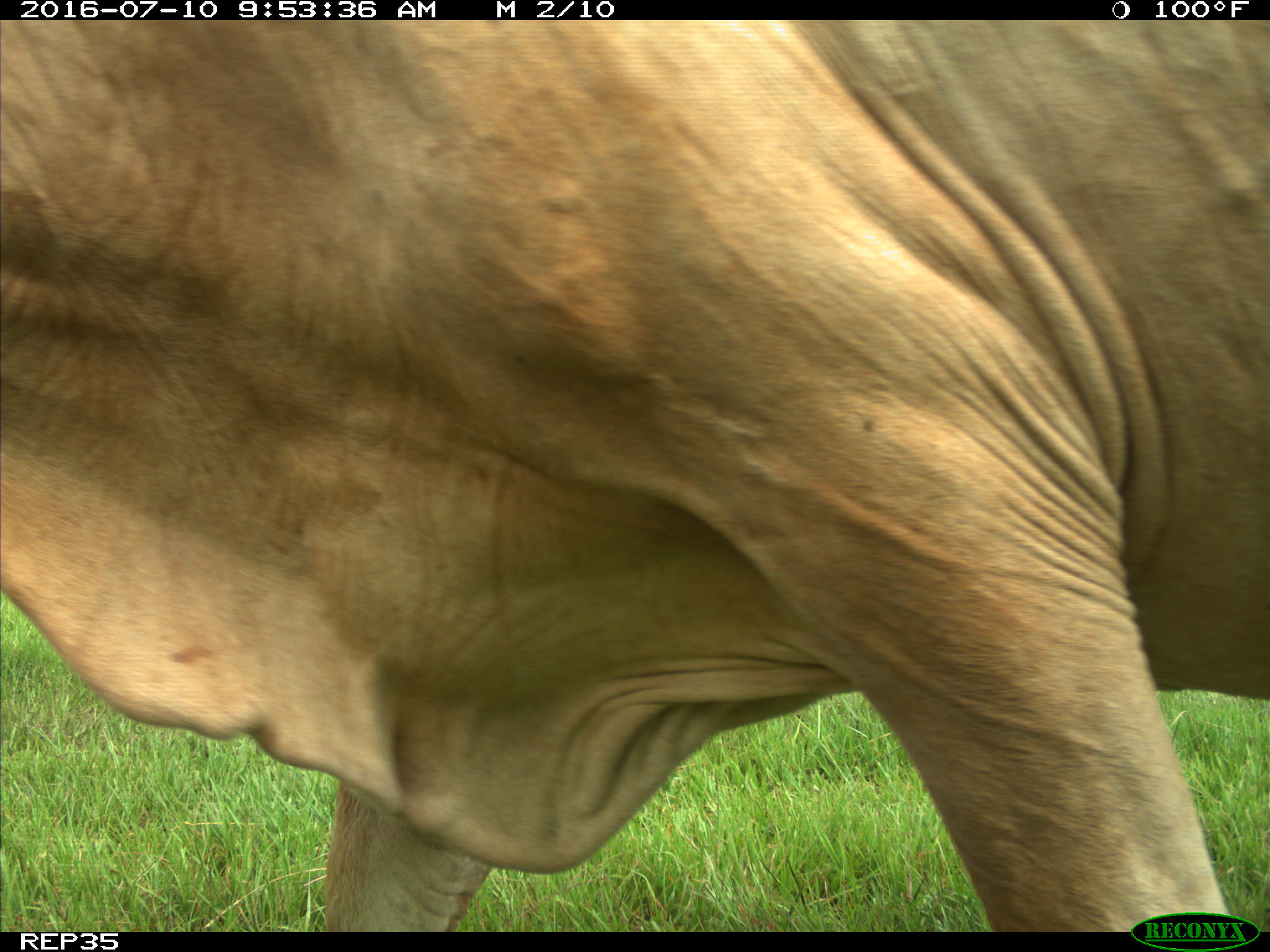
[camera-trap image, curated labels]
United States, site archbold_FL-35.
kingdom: Animalia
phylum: Chordata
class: Mammalia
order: Artiodactyla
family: Bovidae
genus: Bos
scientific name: Bos taurus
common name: domestic cow